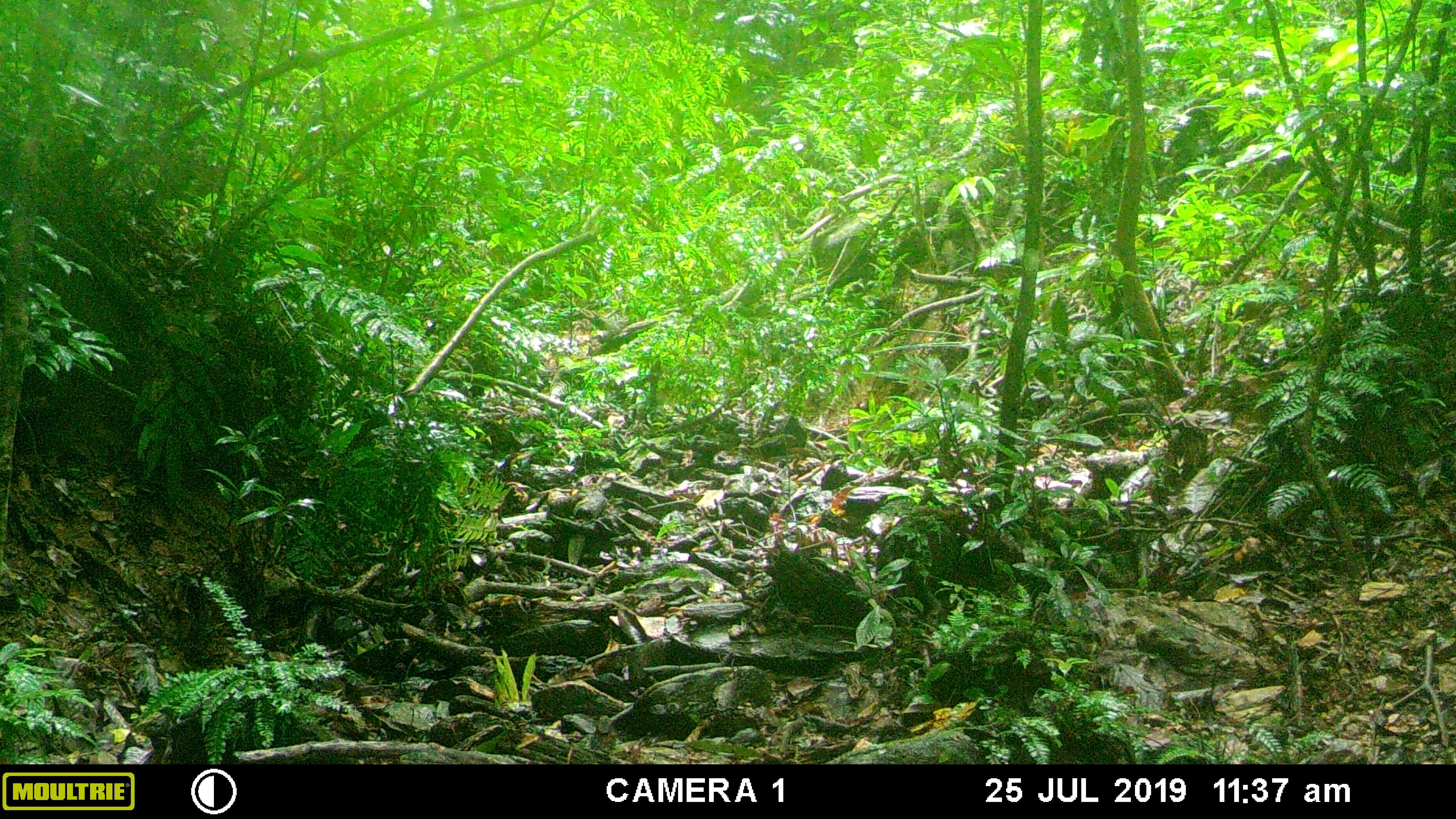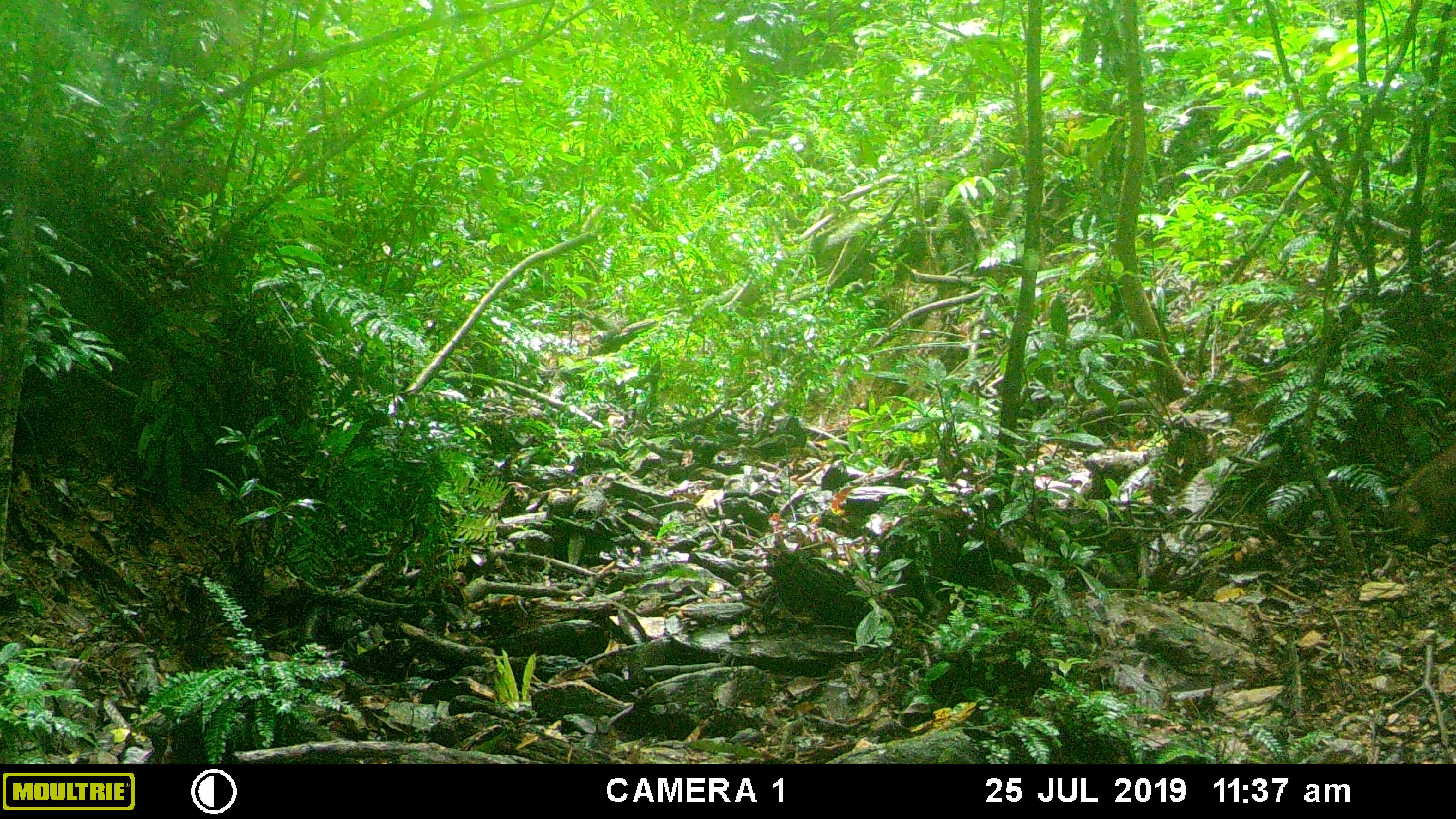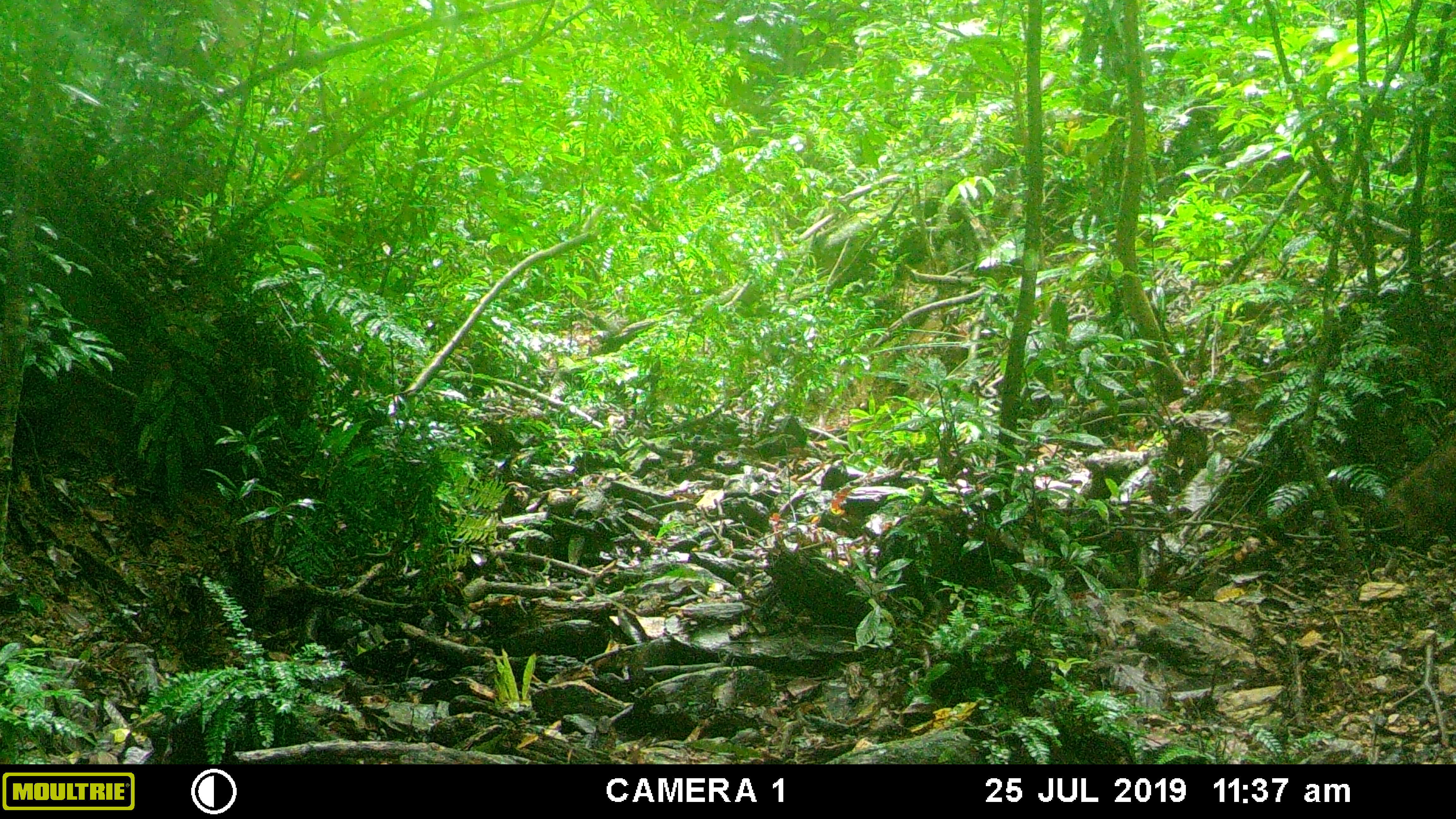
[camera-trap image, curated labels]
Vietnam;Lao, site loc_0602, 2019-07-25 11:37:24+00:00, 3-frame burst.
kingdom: Animalia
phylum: Chordata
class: Mammalia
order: Artiodactyla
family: Suidae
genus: Sus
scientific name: Sus scrofa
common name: eurasian wild pig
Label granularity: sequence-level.